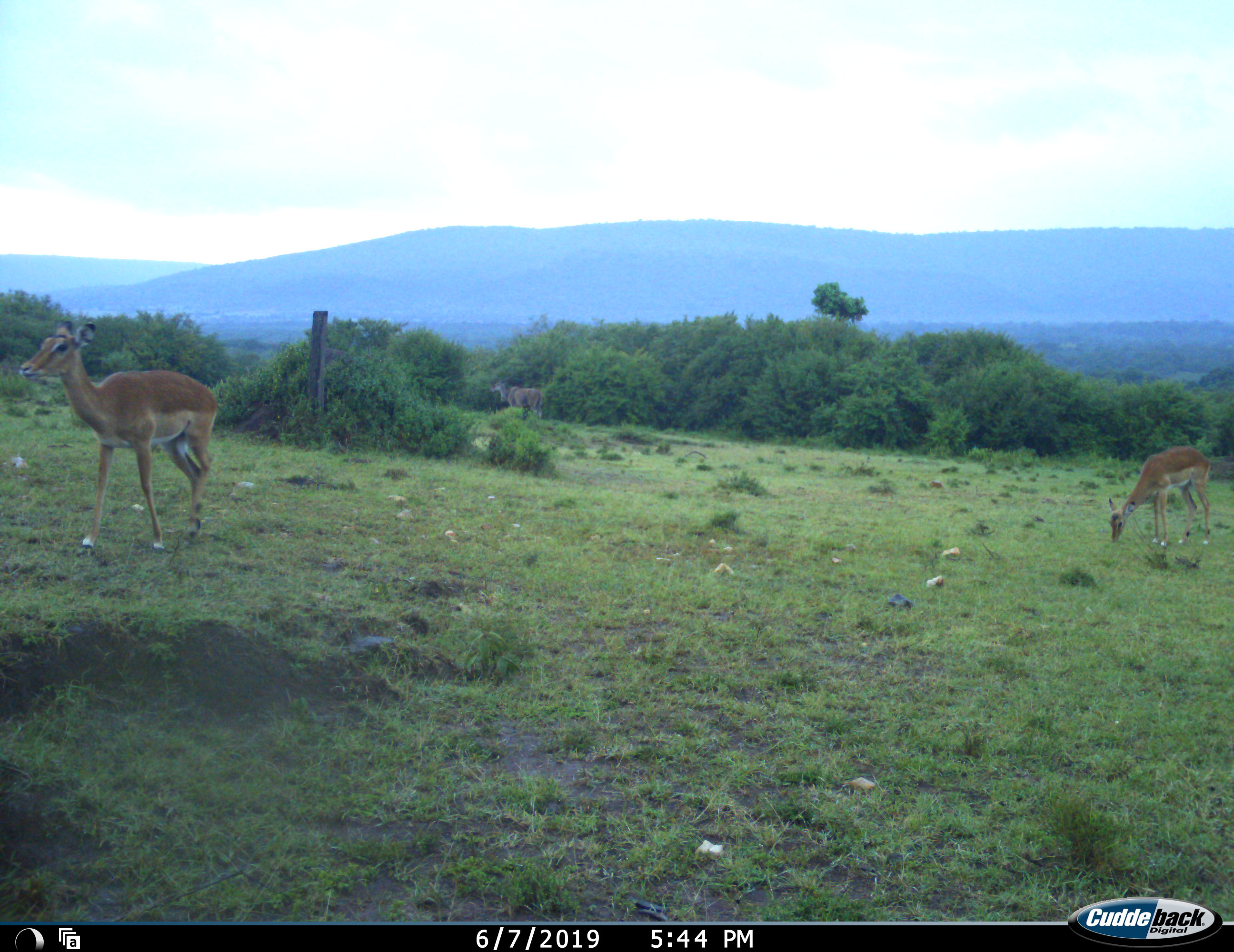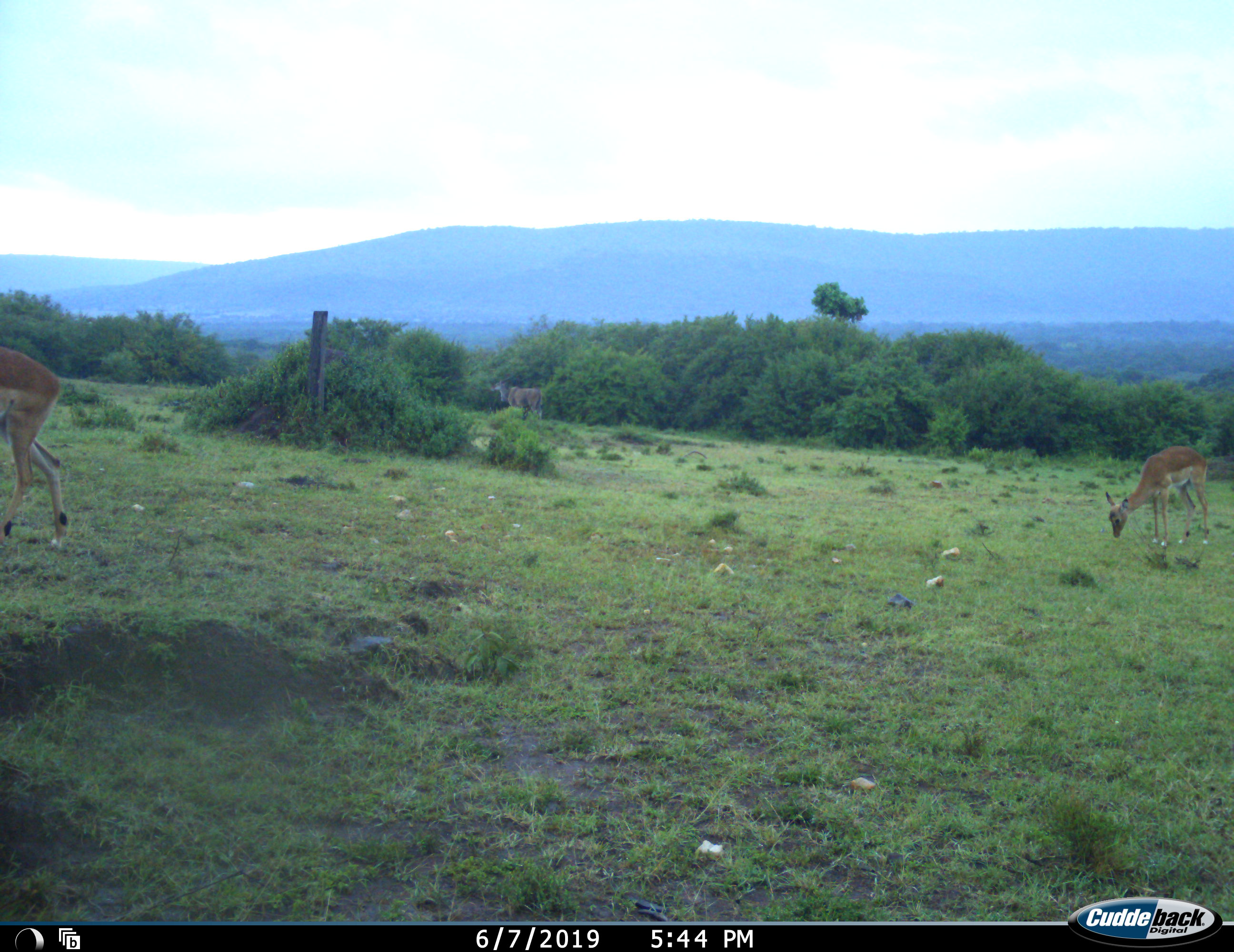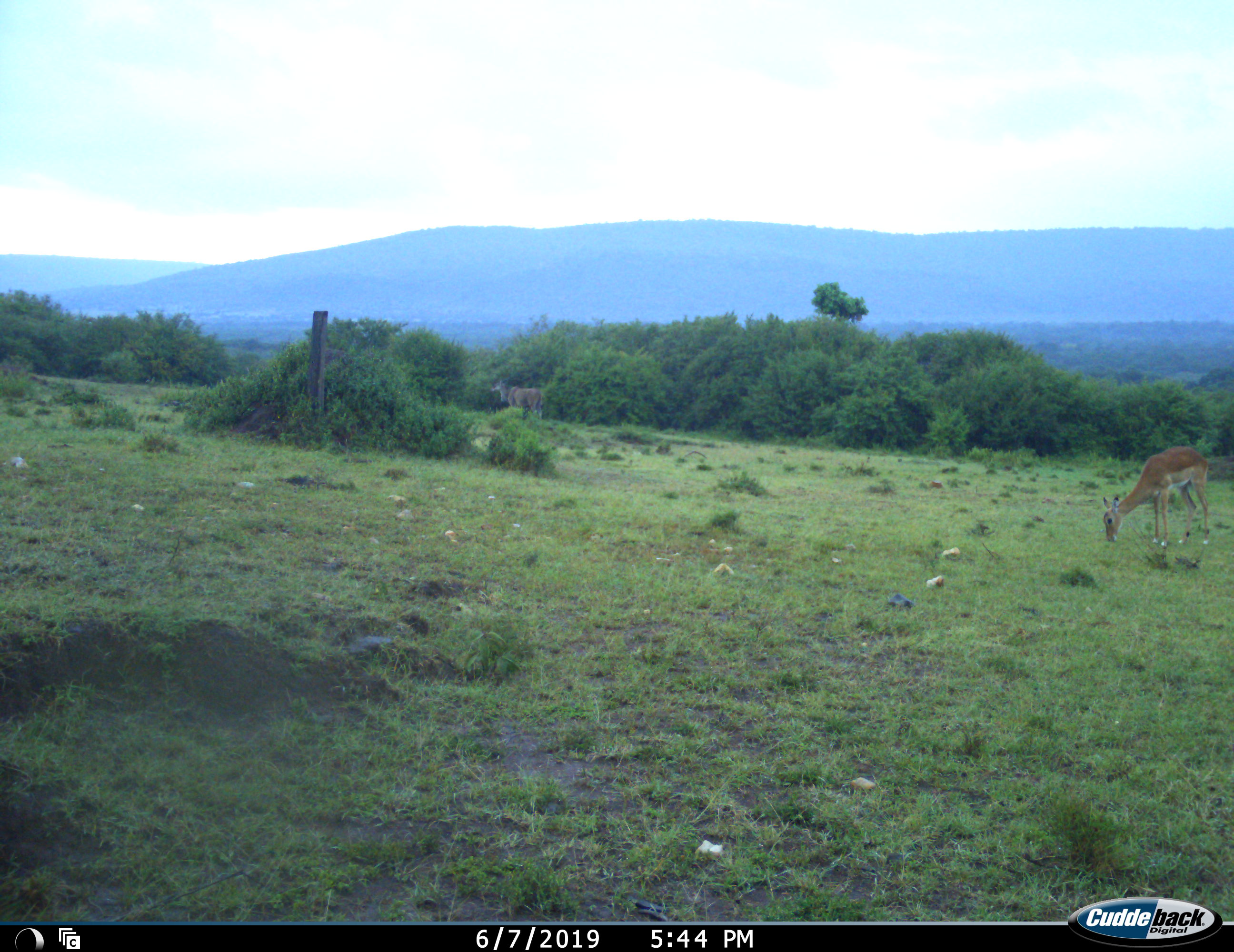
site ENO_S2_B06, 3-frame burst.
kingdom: Animalia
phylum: Chordata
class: Mammalia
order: Artiodactyla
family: Bovidae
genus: Tragelaphus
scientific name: Tragelaphus oryx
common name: eland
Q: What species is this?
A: Eland (Tragelaphus oryx).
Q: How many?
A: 1.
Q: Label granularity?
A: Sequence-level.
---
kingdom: Animalia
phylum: Chordata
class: Mammalia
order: Artiodactyla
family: Bovidae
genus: Aepyceros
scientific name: Aepyceros melampus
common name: impala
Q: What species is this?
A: Impala (Aepyceros melampus).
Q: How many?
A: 2.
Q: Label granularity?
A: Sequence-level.